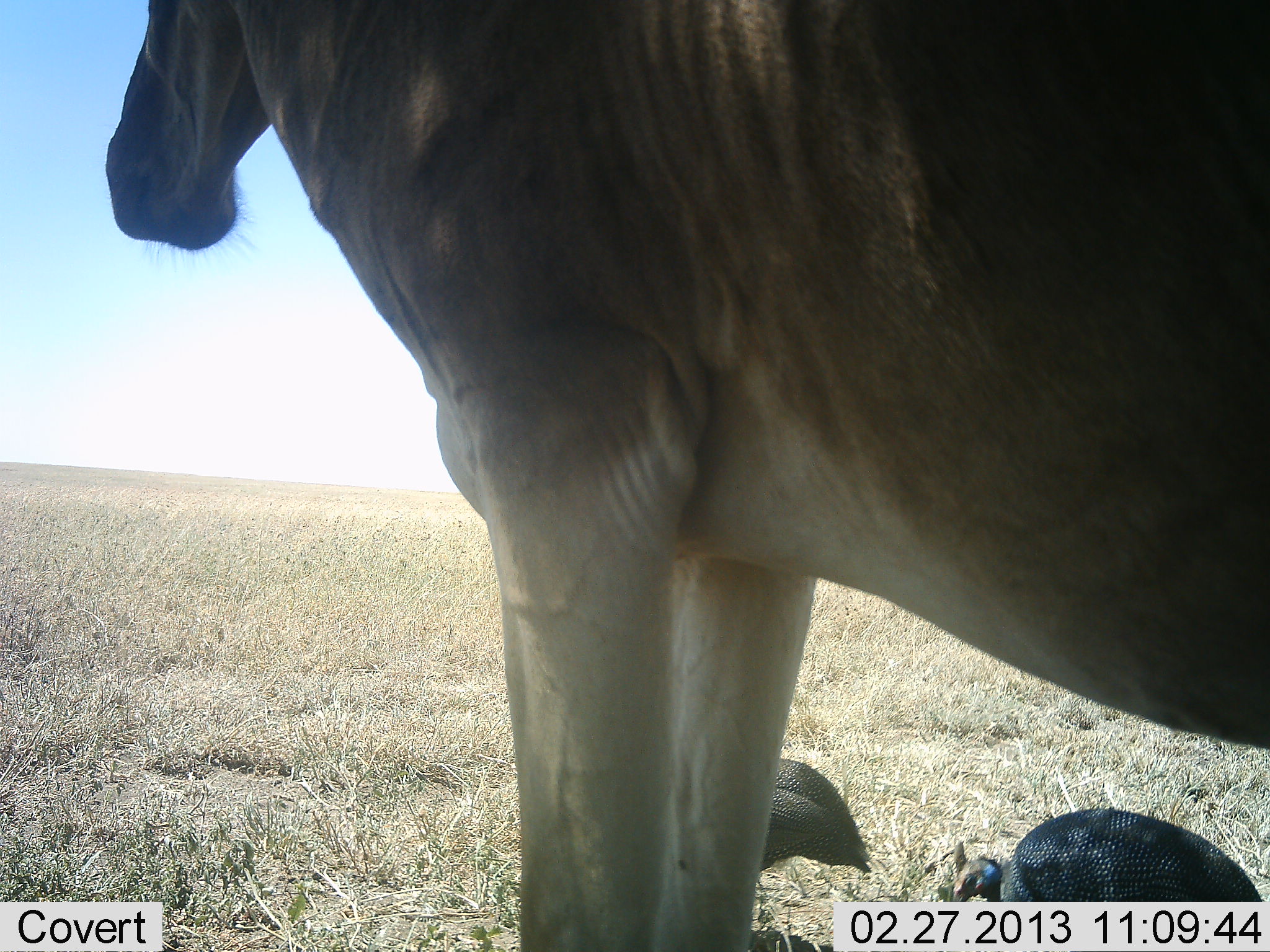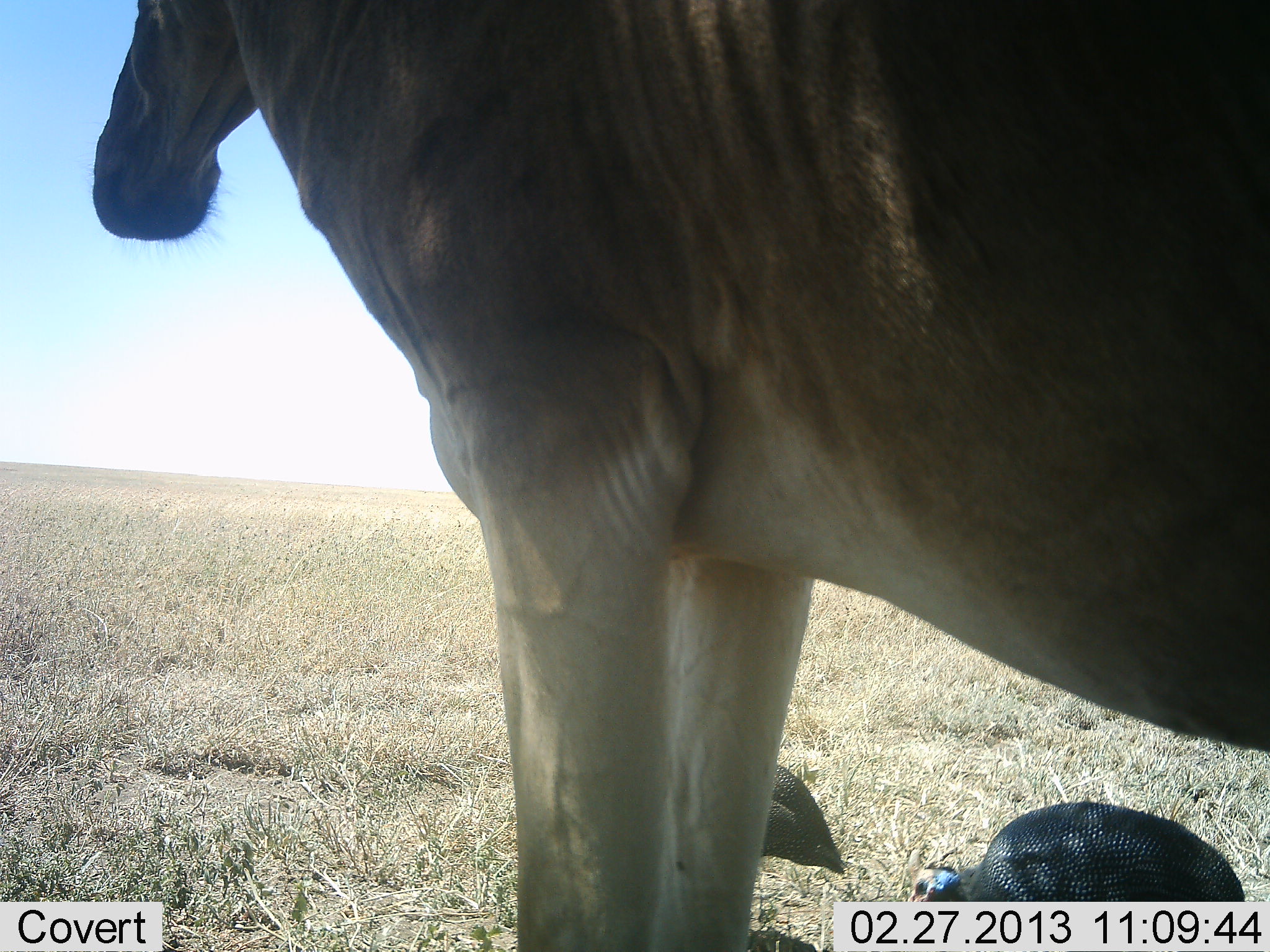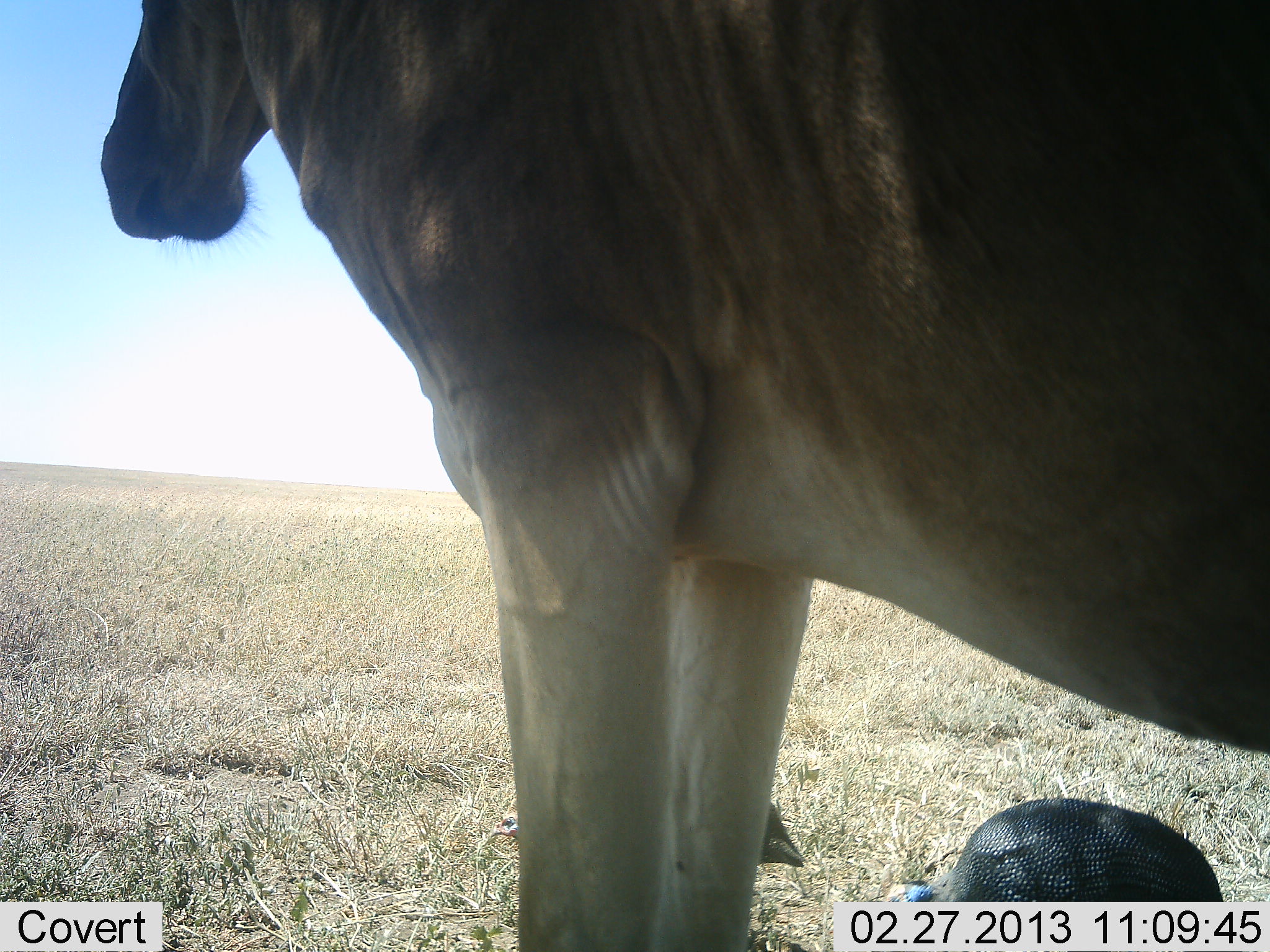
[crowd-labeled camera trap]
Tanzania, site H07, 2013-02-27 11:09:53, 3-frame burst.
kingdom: Animalia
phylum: Chordata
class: Aves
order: Galliformes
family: Numididae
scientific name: Numididae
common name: guinea fowl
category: guineafowl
Guineafowl (guinea fowl) (Numididae), count 2. Behavior (volunteer vote fractions): standing 13%, resting 0%, moving 48%, interacting 0%. Young present (vote fraction): 0%. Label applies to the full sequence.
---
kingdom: Animalia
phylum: Chordata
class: Mammalia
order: Artiodactyla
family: Bovidae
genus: Alcelaphus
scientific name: Alcelaphus buselaphus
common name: hartebeest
Hartebeest (Alcelaphus buselaphus), count 1. Behavior (volunteer vote fractions): standing 100%, resting 0%, moving 0%, interacting 0%. Young present (vote fraction): 0%. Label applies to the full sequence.